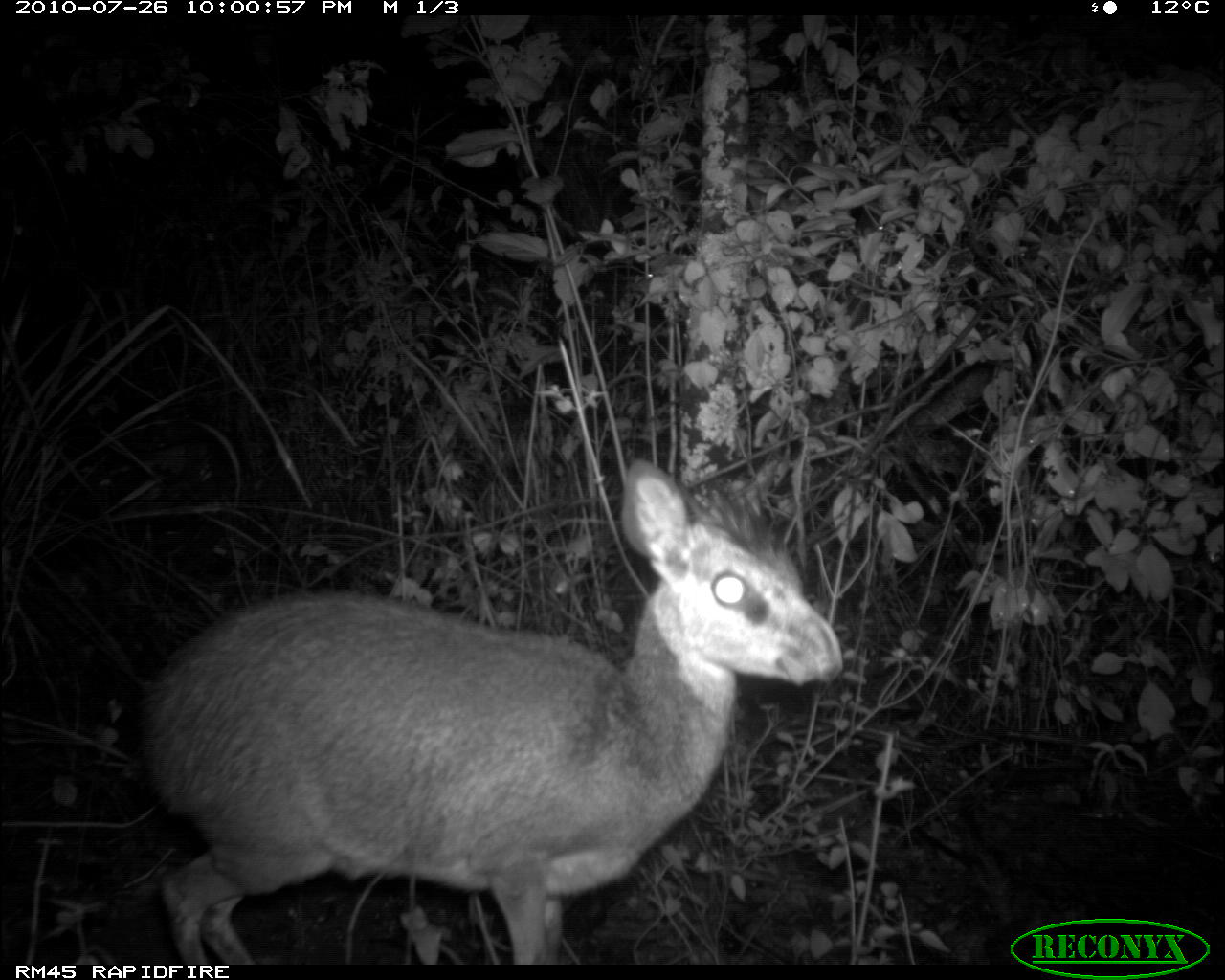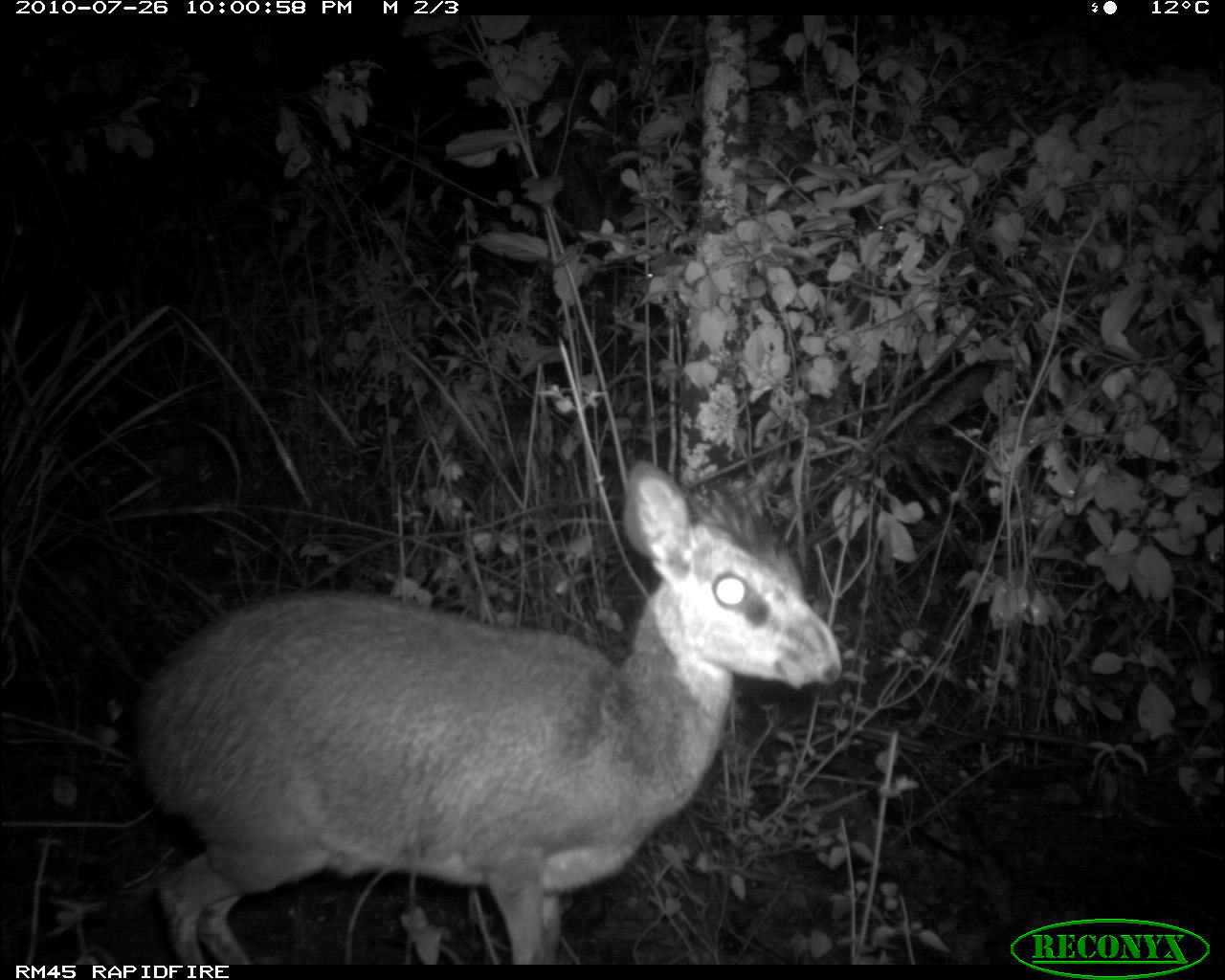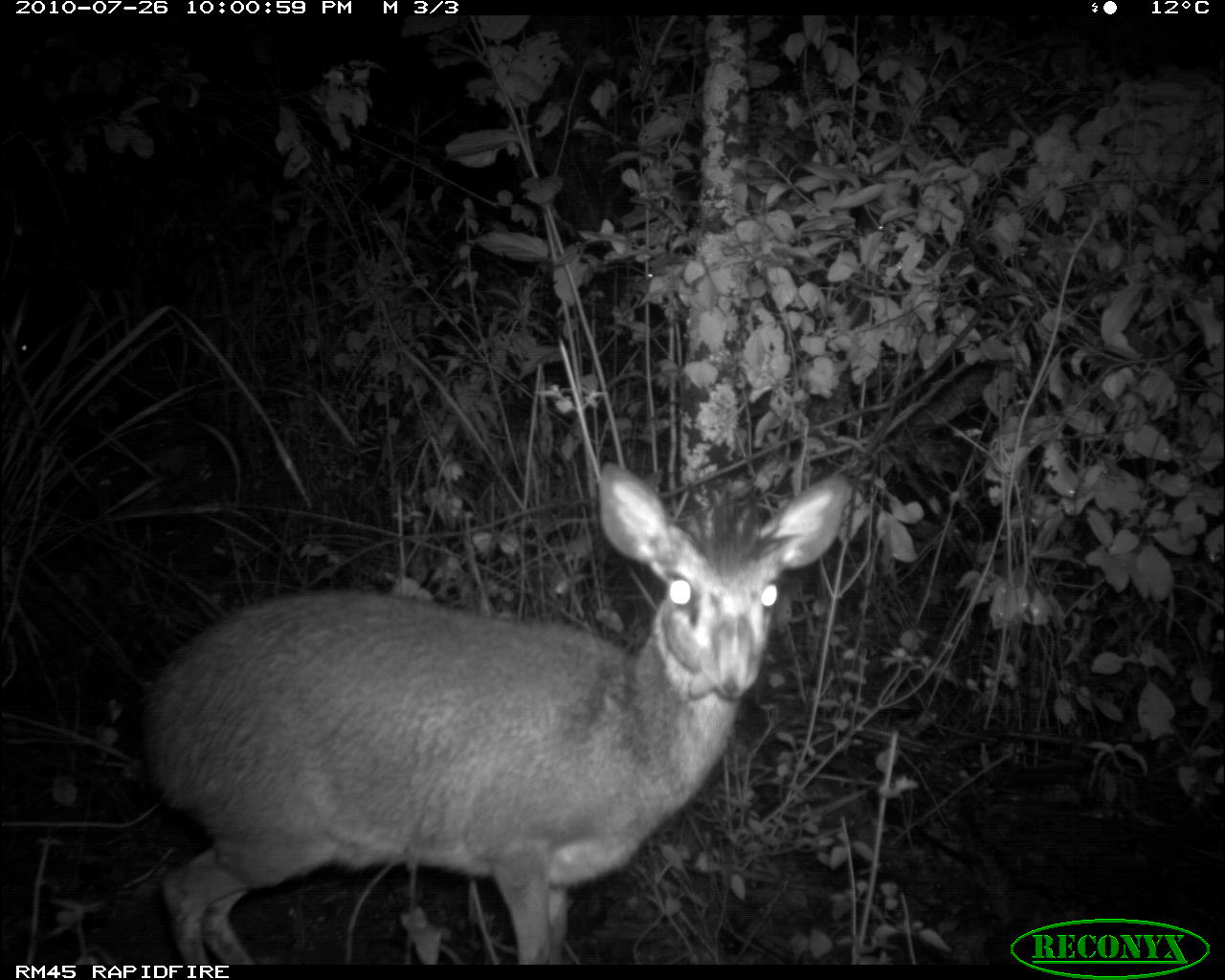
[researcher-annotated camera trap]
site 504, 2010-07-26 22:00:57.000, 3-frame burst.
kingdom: Animalia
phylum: Chordata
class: Mammalia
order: Artiodactyla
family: Bovidae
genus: Madoqua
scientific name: Madoqua guentheri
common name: günther's dik-dik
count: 1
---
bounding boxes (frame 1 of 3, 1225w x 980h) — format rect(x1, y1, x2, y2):
madoqua guentheri: rect(131, 456, 848, 965)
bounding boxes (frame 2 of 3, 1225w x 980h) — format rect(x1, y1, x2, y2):
madoqua guentheri: rect(127, 459, 841, 967)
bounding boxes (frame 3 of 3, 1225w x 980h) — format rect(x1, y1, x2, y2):
madoqua guentheri: rect(144, 464, 851, 966)